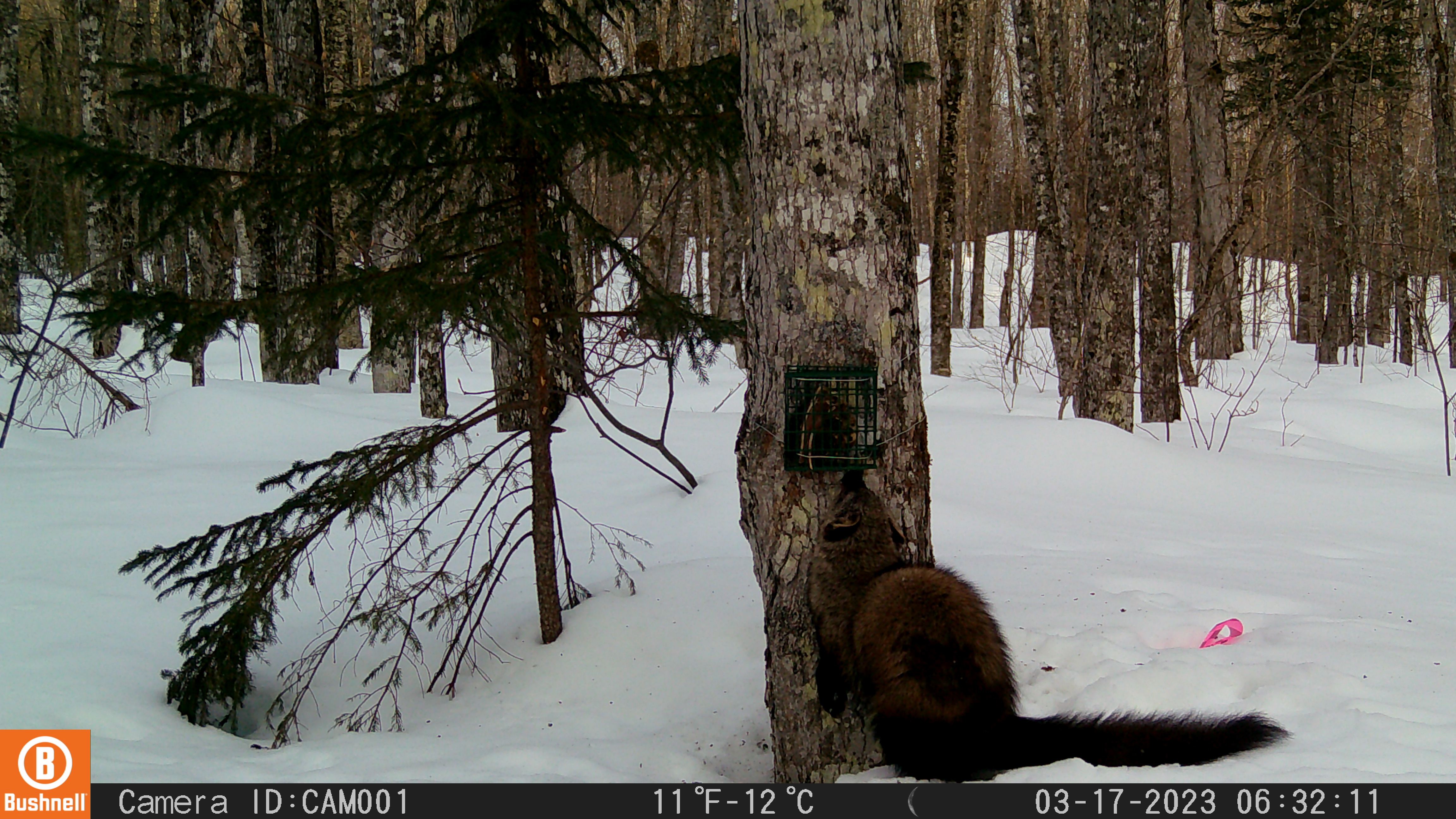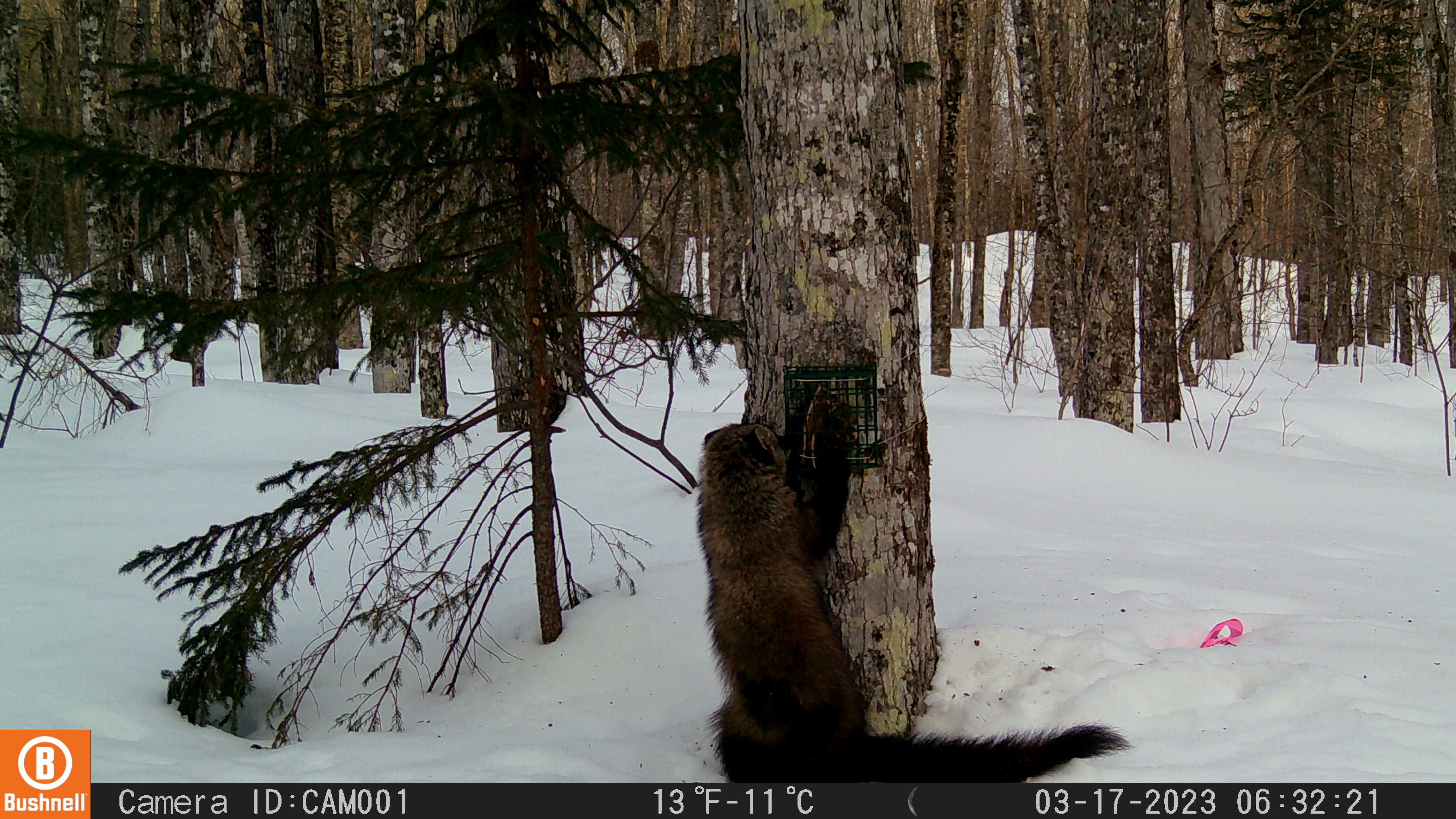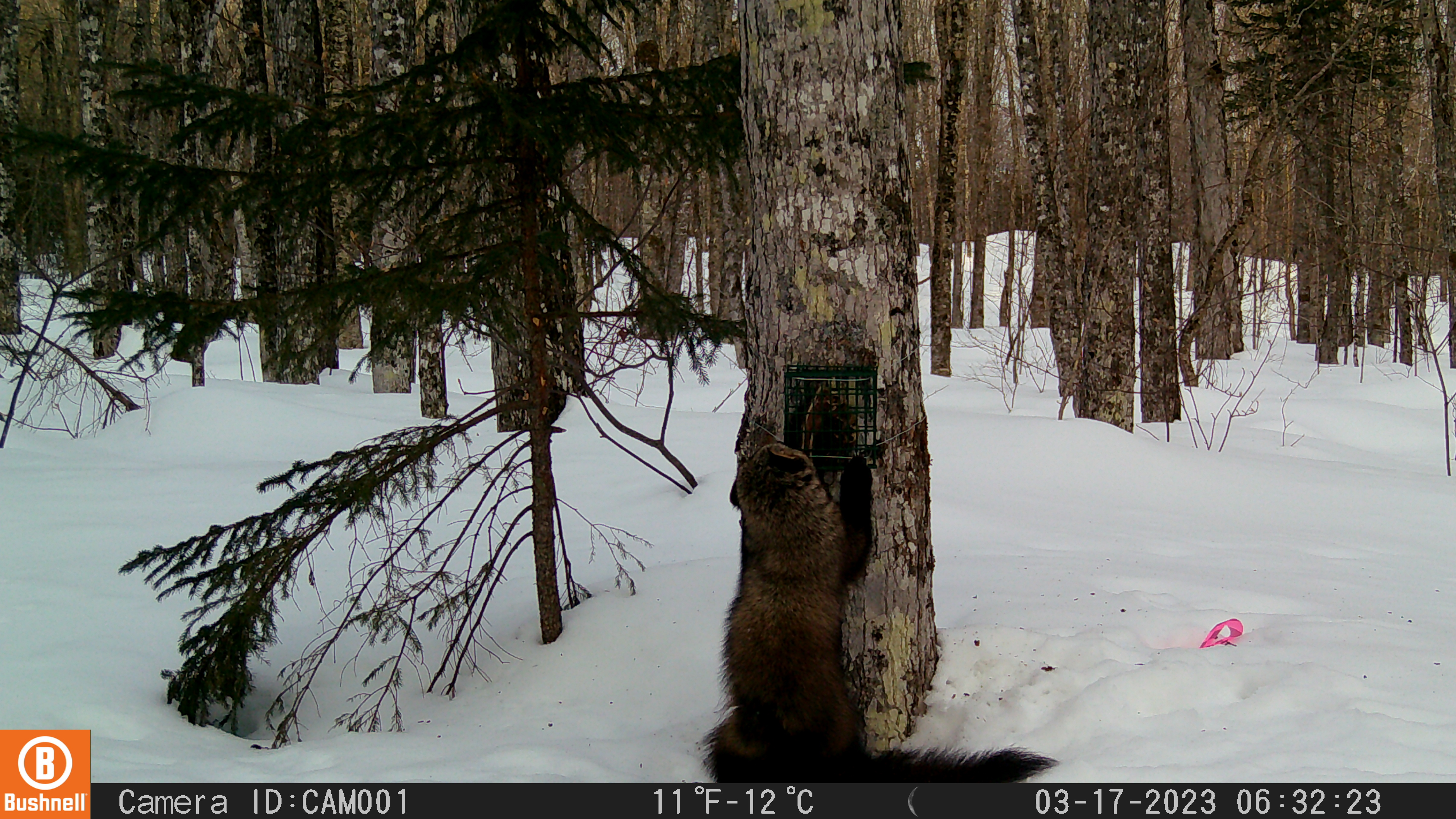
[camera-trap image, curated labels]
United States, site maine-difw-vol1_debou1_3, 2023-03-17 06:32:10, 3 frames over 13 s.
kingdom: Animalia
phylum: Chordata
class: Mammalia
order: Carnivora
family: Mustelidae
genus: Pekania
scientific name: Pekania pennanti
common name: fisher